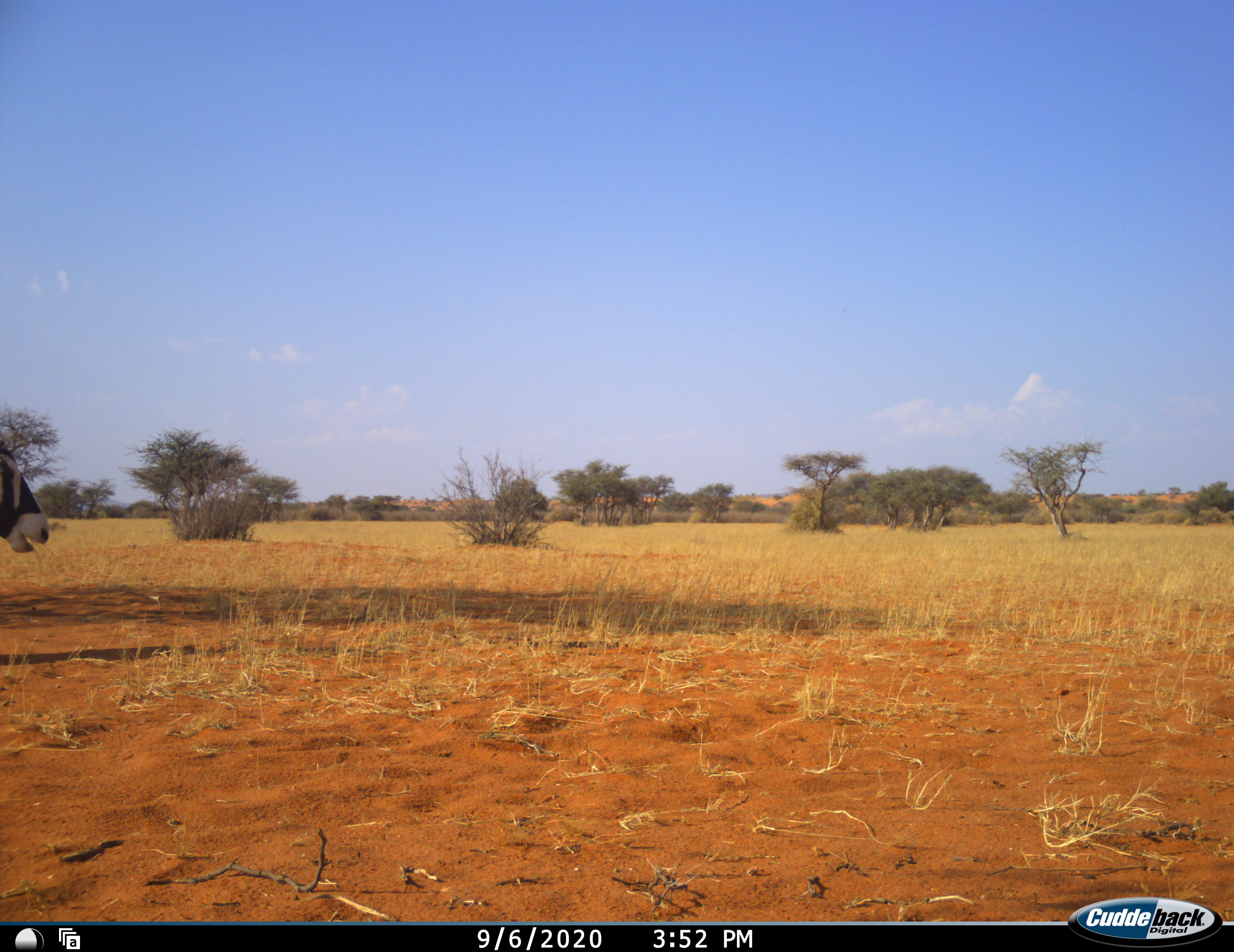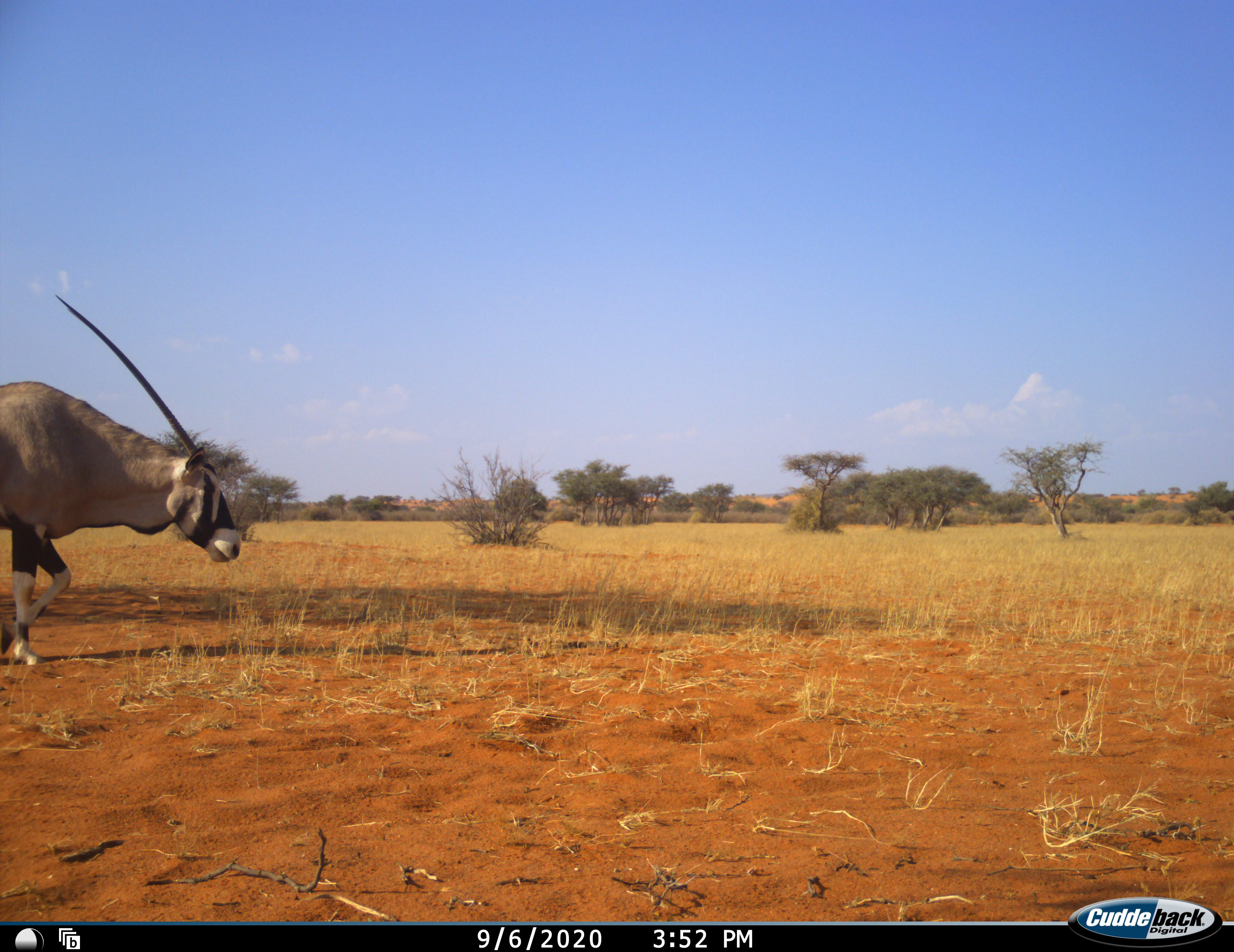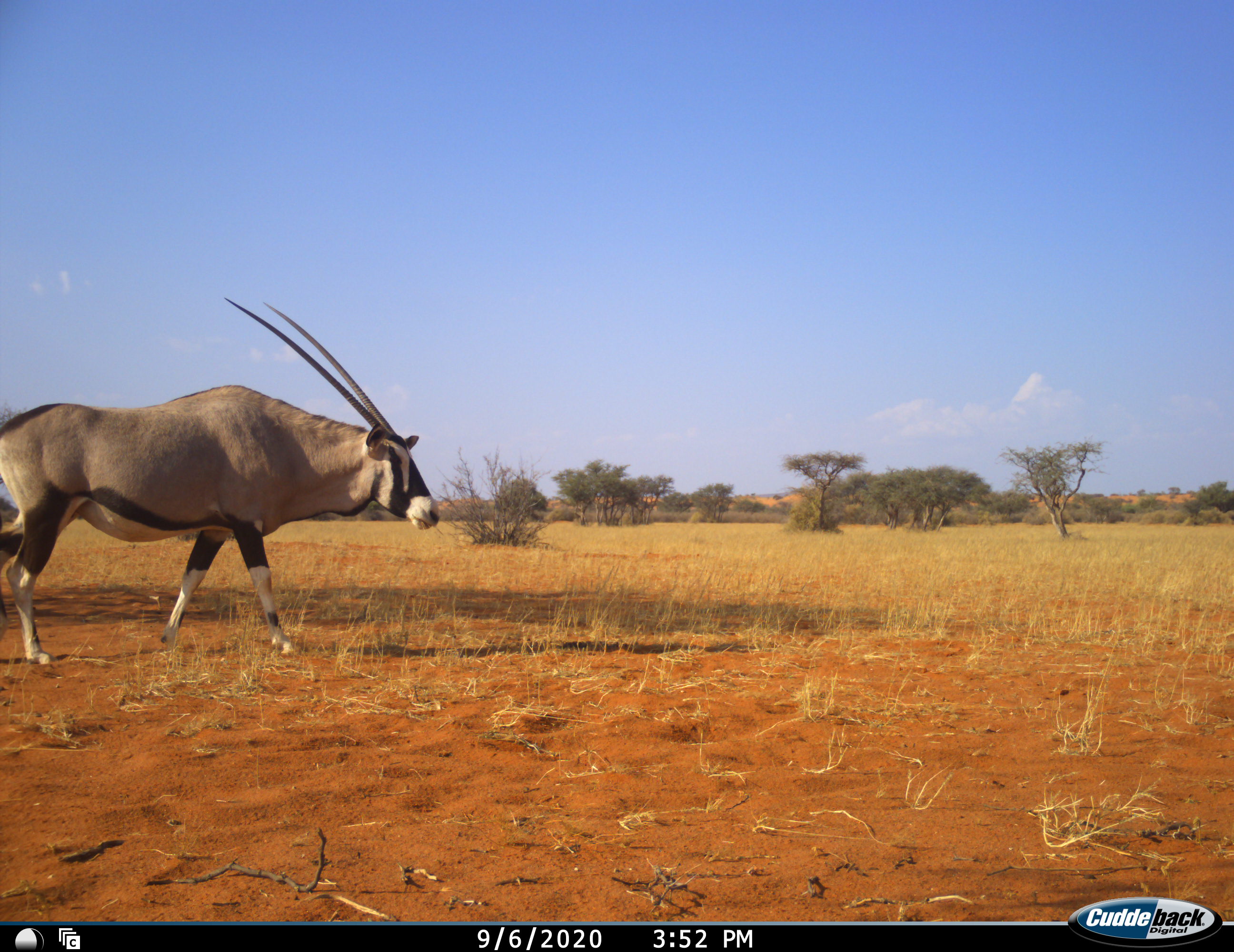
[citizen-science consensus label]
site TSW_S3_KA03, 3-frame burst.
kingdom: Animalia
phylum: Chordata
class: Mammalia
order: Artiodactyla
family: Bovidae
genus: Oryx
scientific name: Oryx gazella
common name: gemsbok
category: oryx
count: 1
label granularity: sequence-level